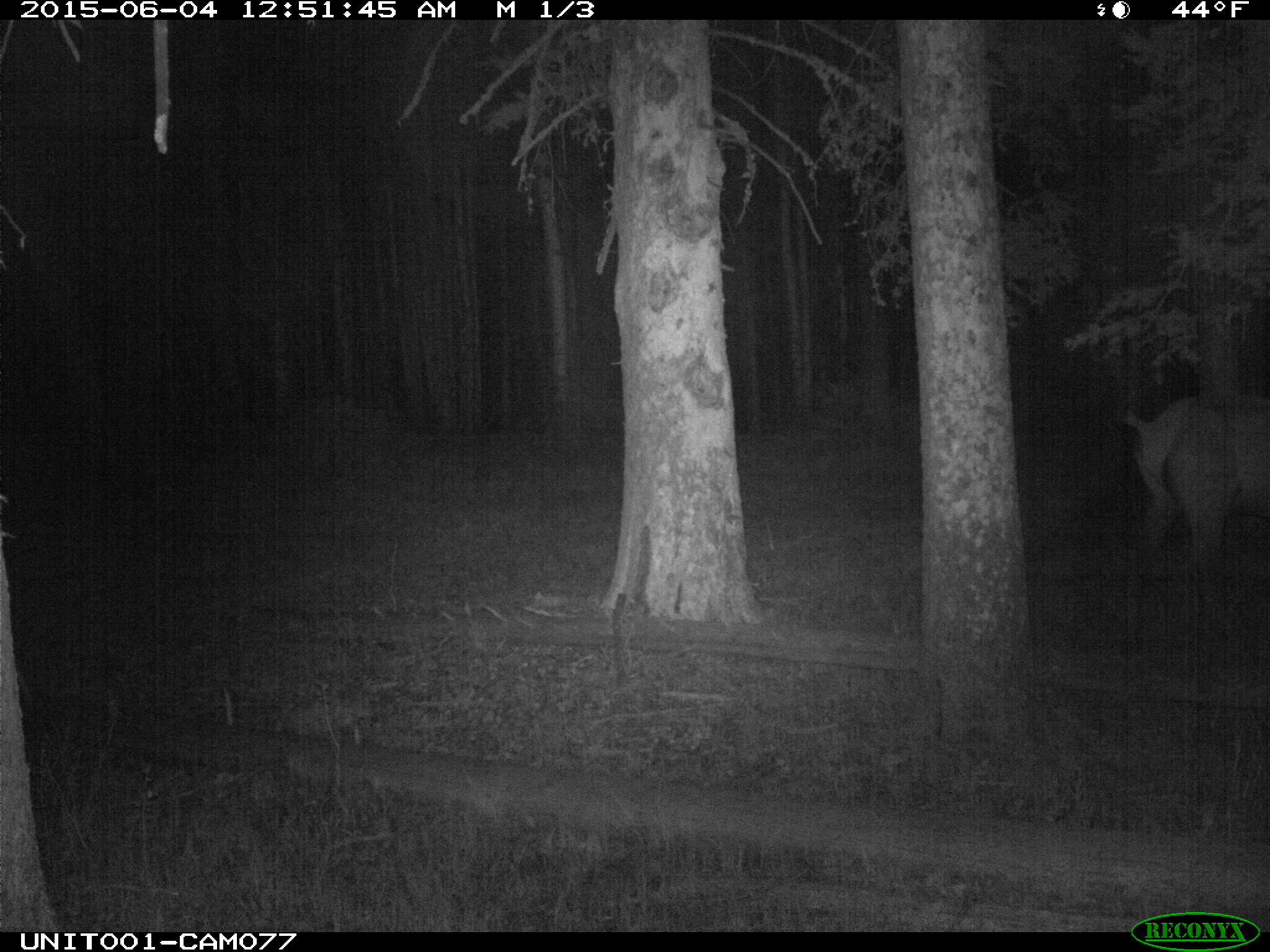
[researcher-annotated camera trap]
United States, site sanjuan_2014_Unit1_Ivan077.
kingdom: Animalia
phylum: Chordata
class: Mammalia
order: Artiodactyla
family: Cervidae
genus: Cervus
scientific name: Cervus elaphus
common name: red deer